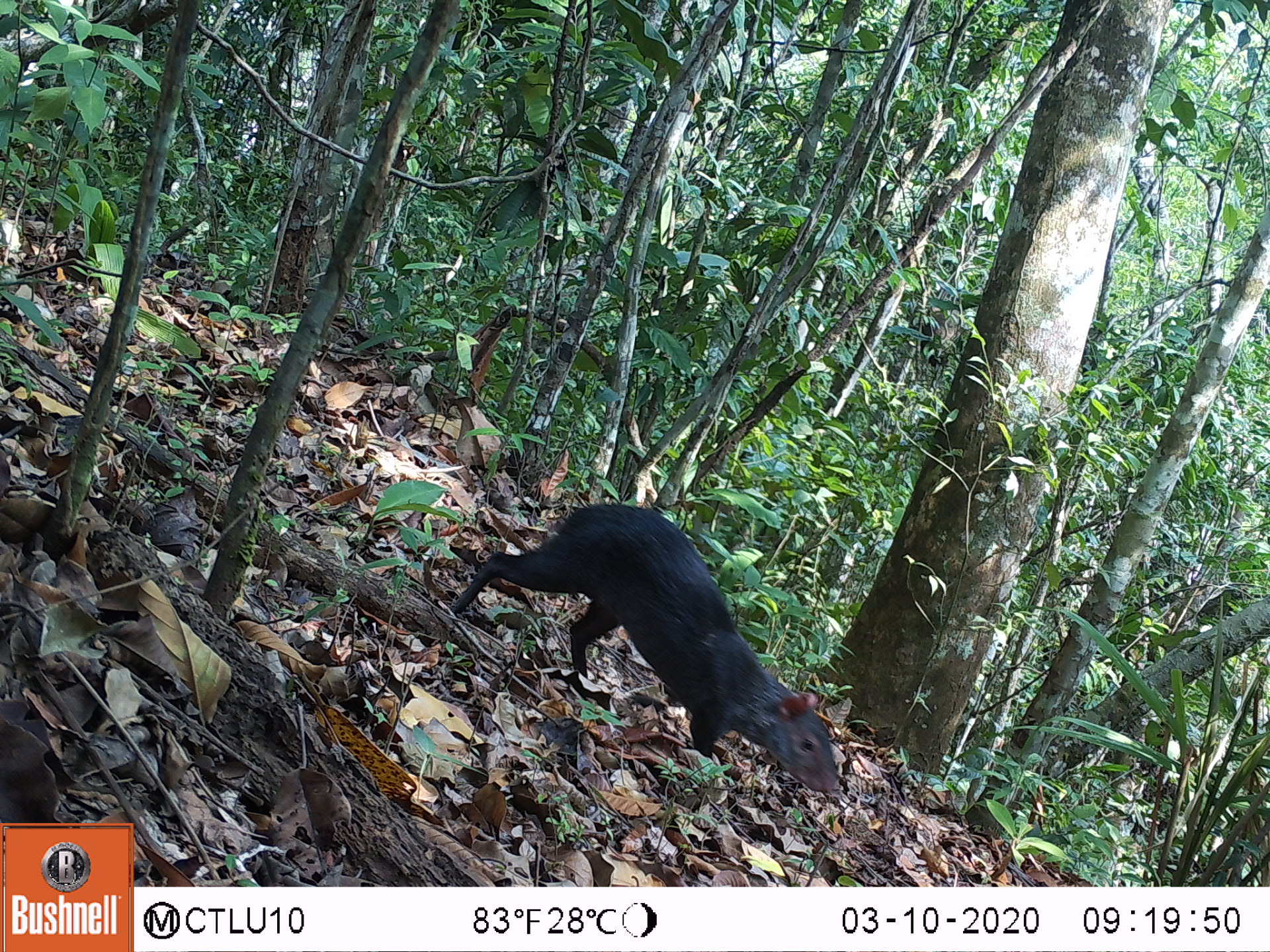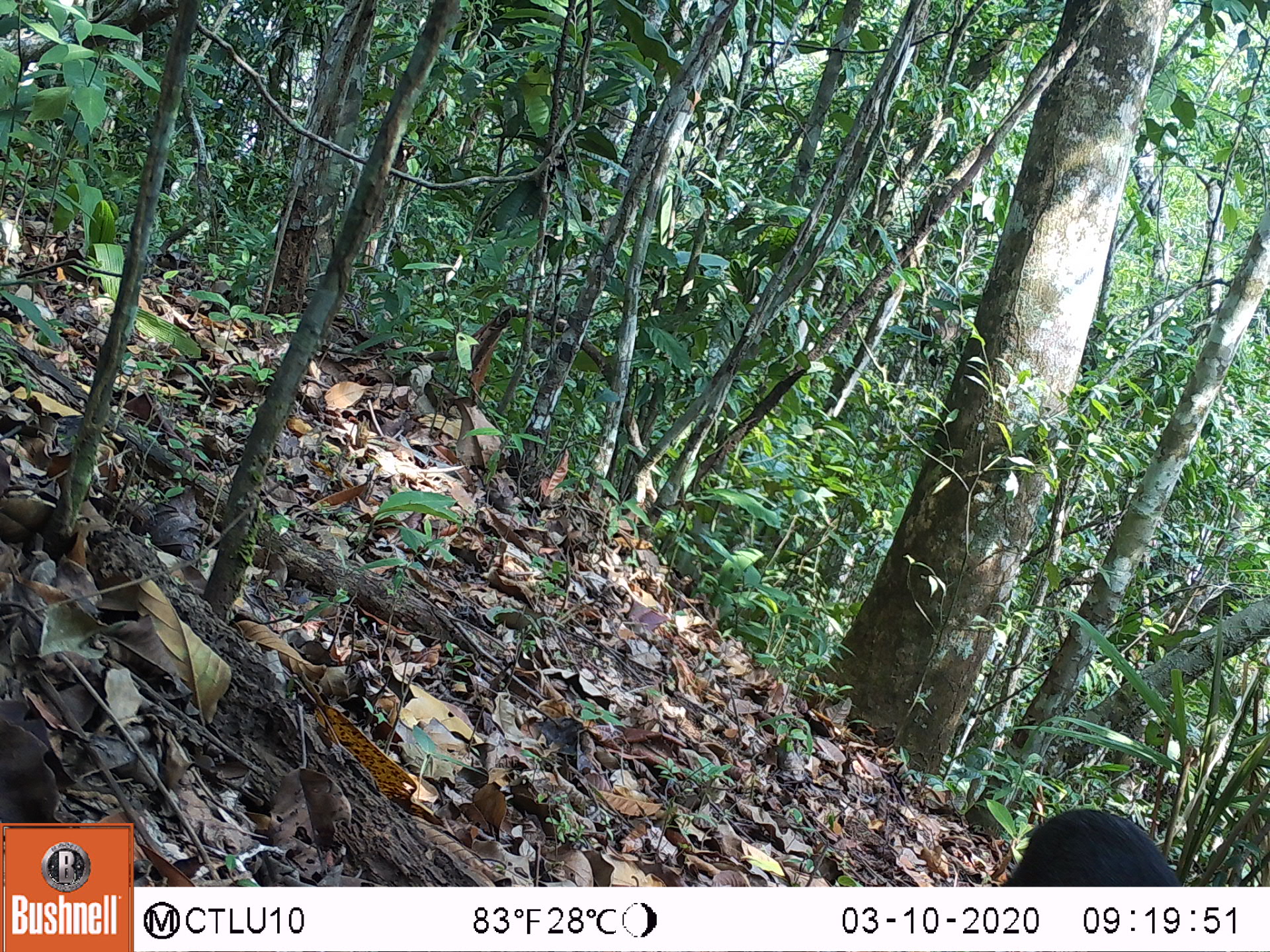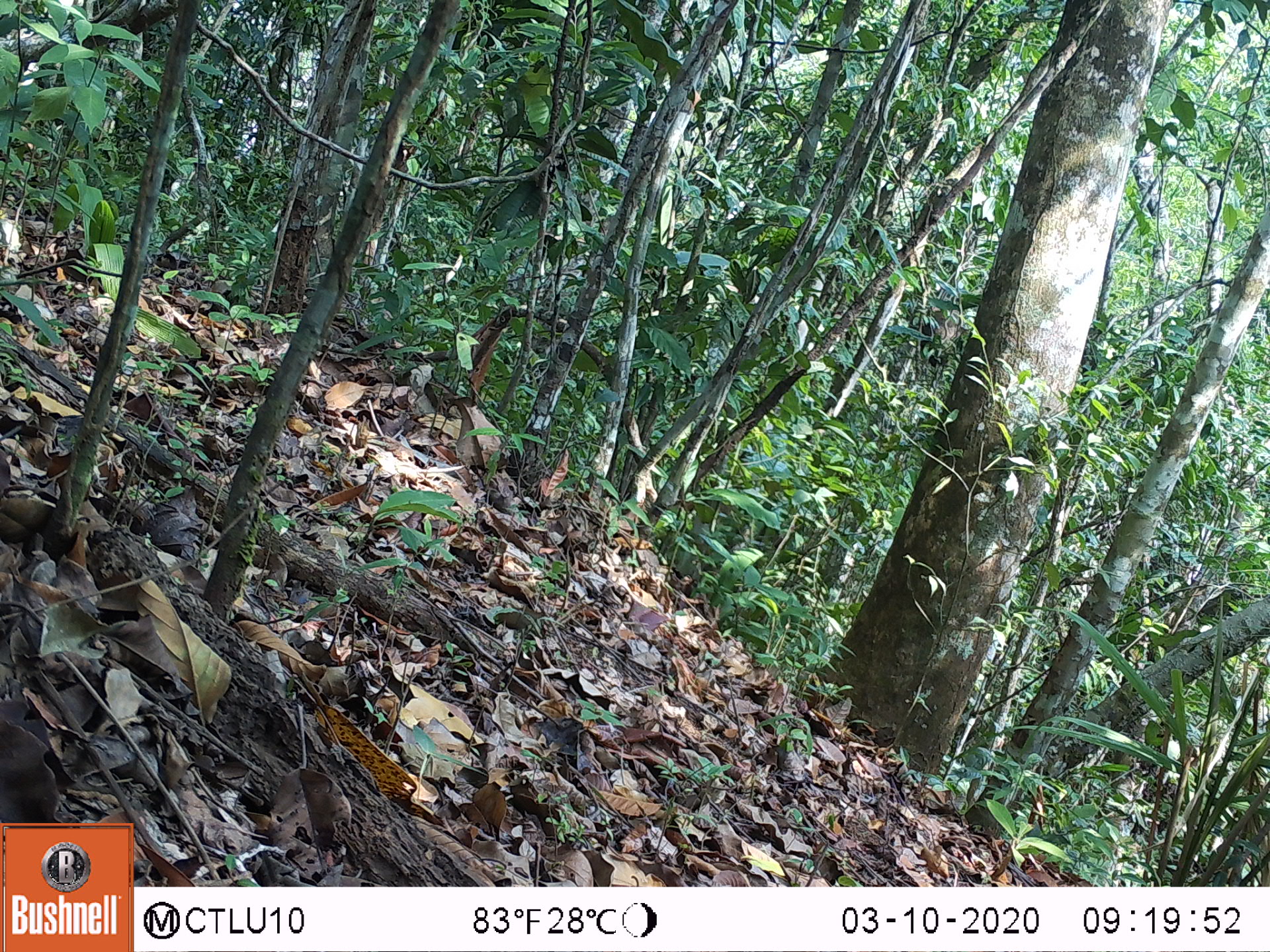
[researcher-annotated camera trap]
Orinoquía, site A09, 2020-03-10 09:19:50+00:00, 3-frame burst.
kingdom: Animalia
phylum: Chordata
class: Mammalia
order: Rodentia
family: Dasyproctidae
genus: Dasyprocta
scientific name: Dasyprocta fuliginosa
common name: black agouti